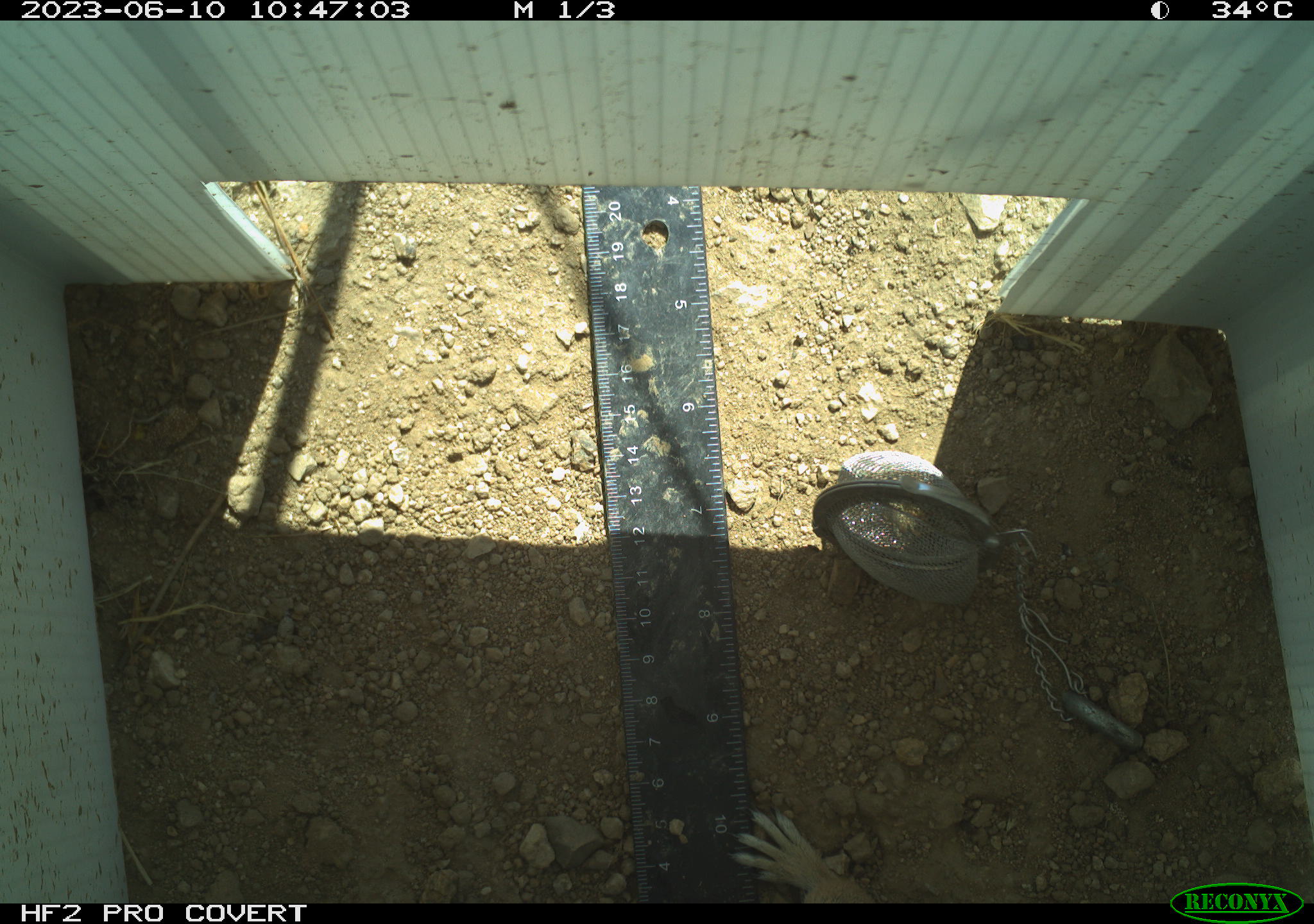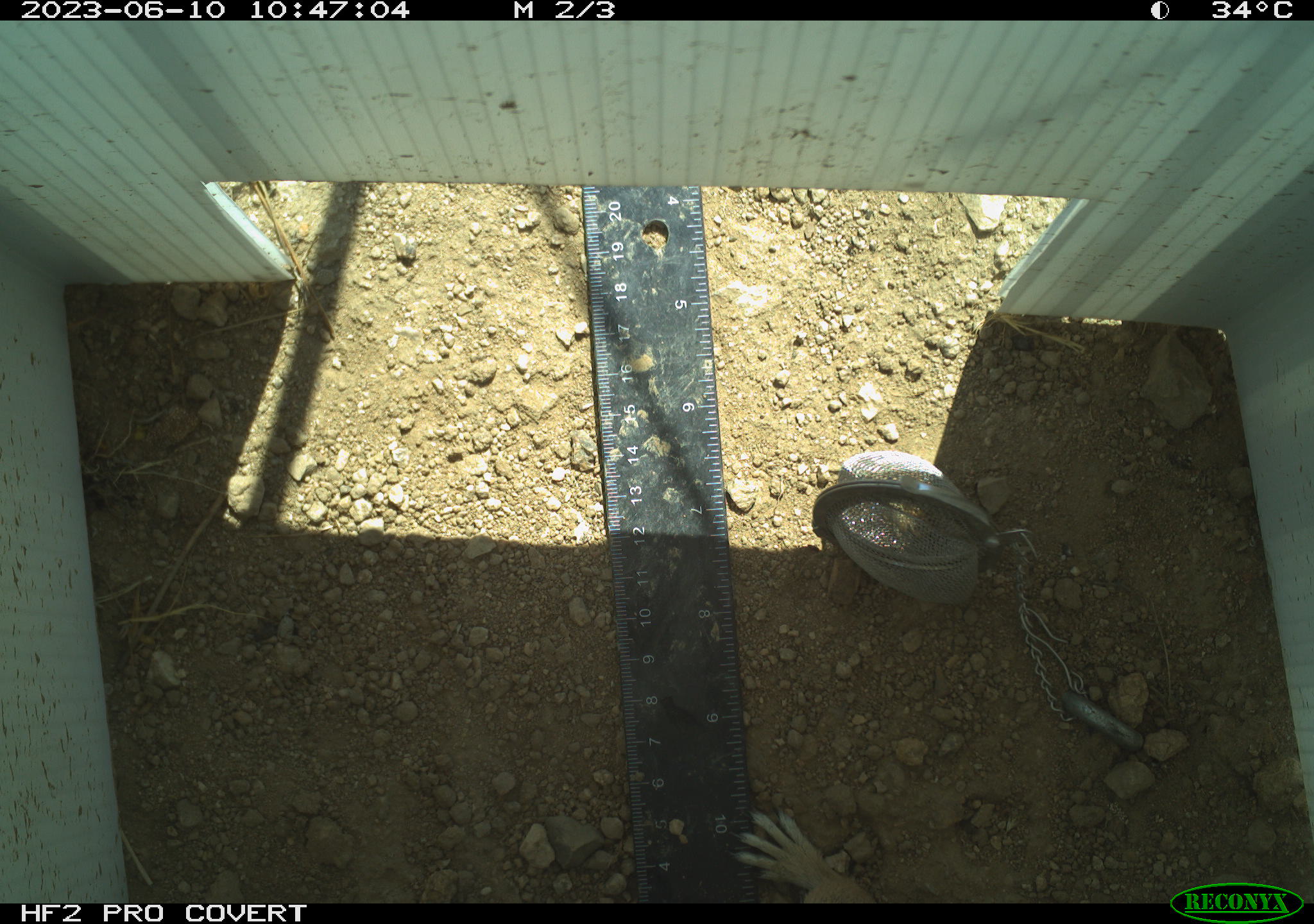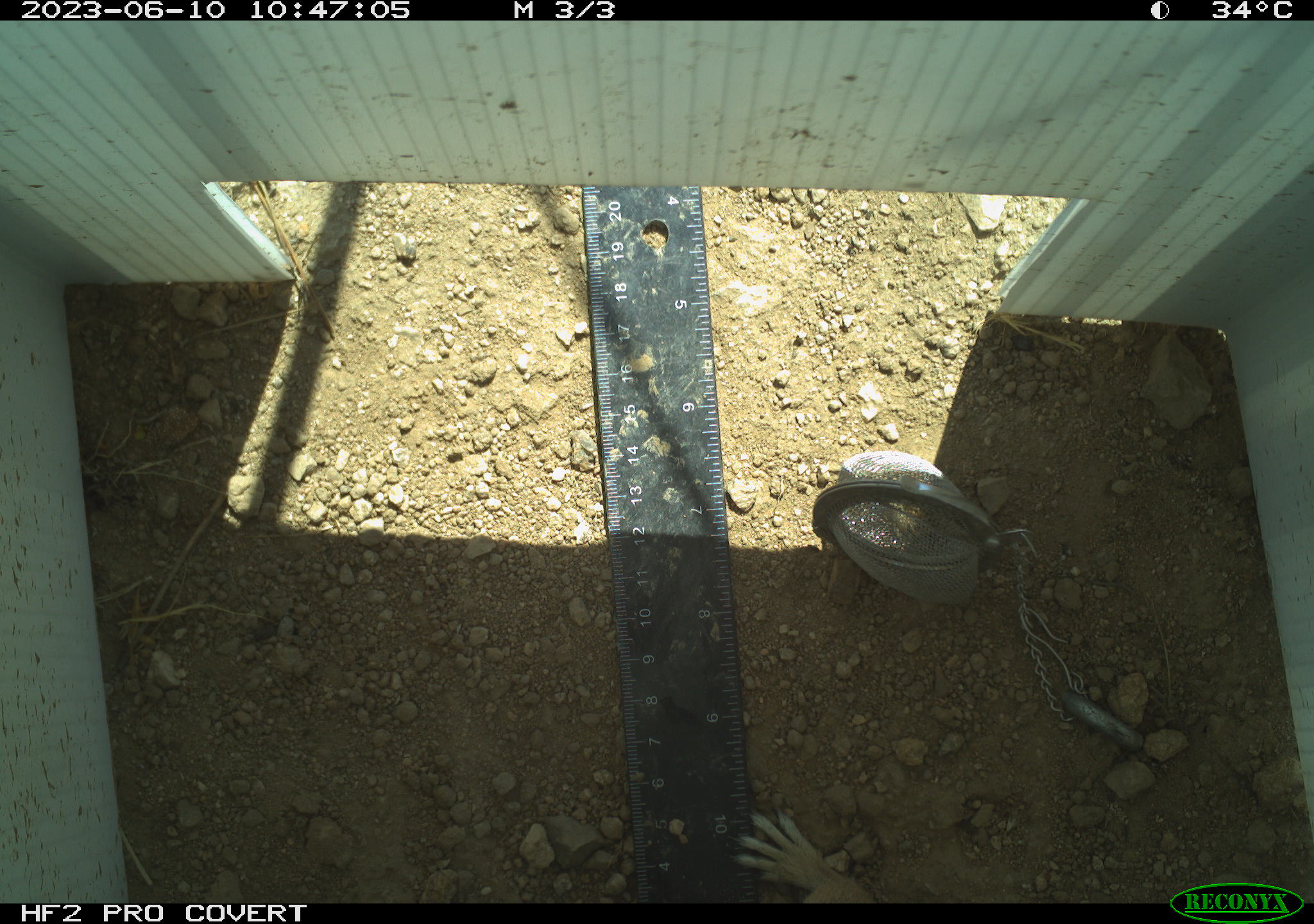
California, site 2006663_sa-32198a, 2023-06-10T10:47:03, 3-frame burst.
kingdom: Animalia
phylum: Chordata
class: Mammalia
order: Rodentia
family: Sciuridae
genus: Ammospermophilus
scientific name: Ammospermophilus leucurus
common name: white-tailed antelope squirrel